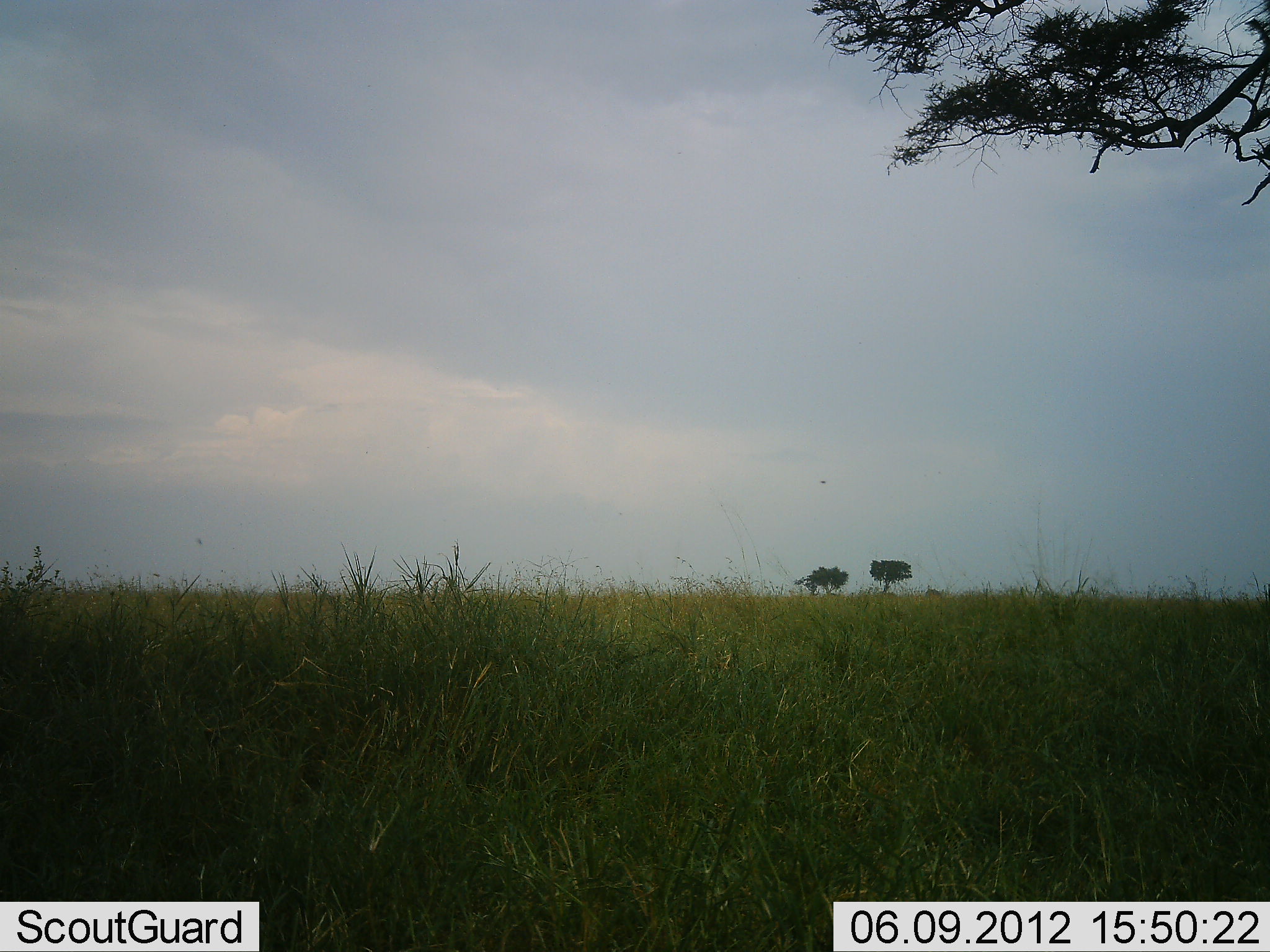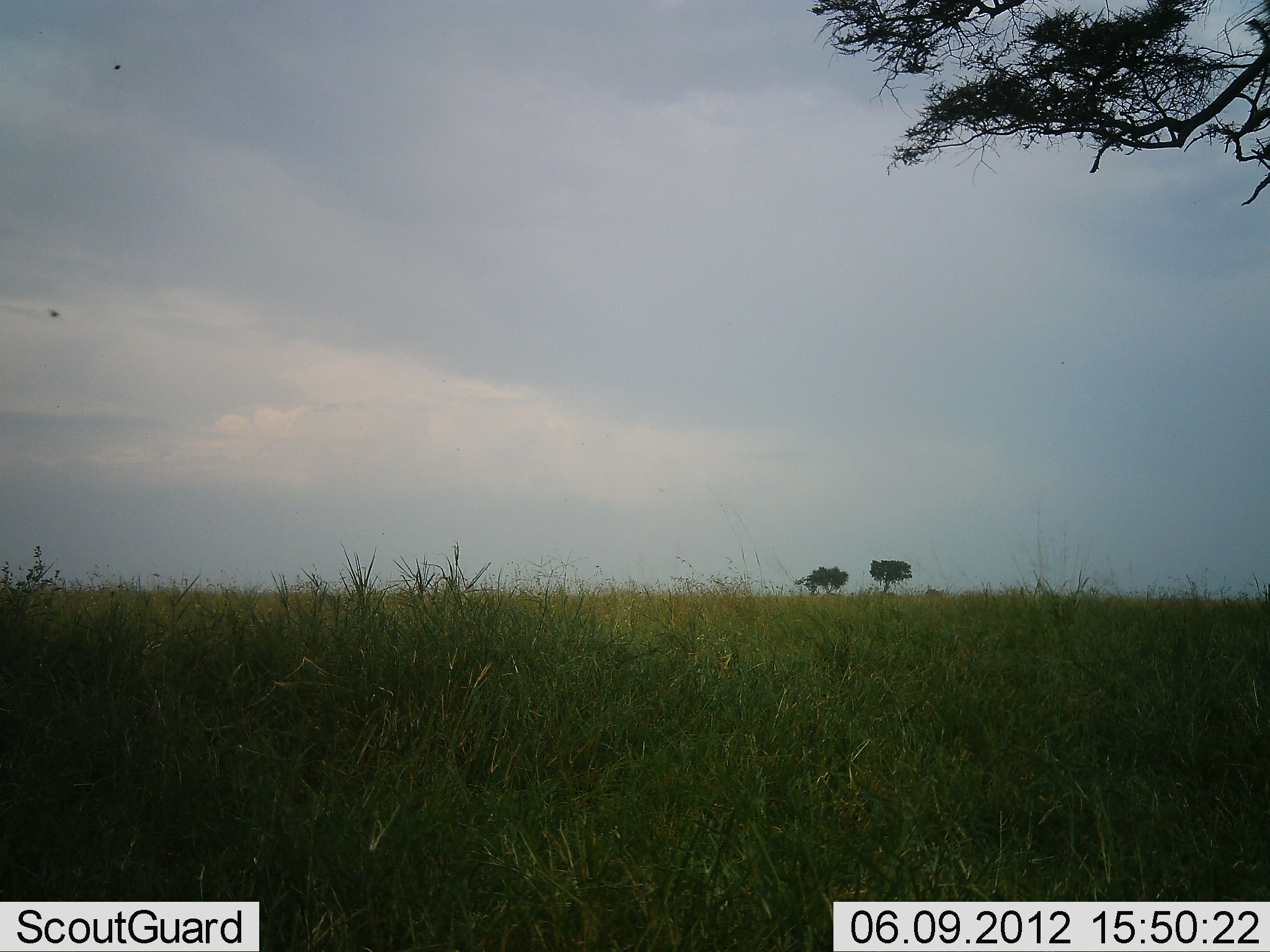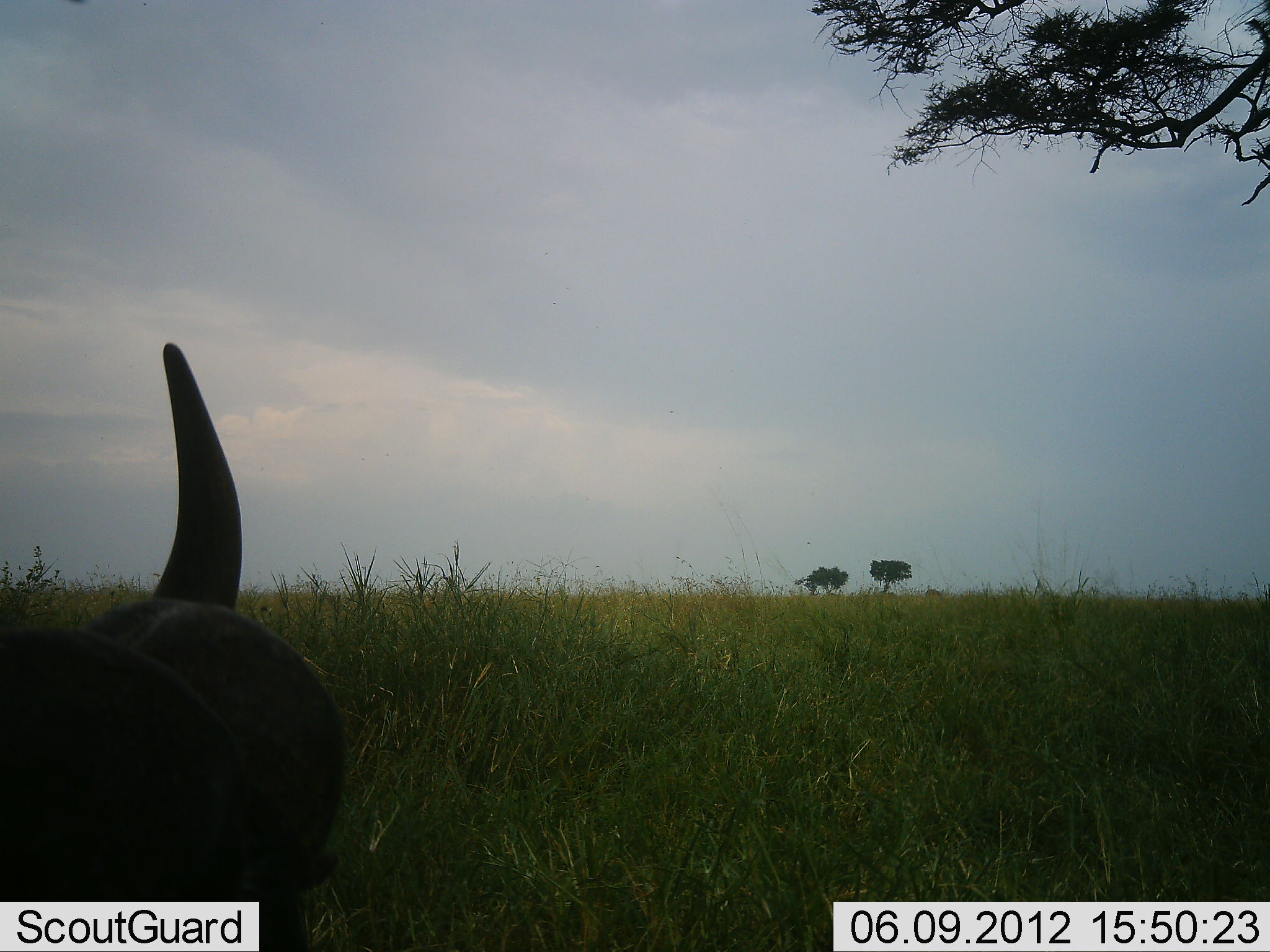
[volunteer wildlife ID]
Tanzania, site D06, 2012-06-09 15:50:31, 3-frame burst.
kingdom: Animalia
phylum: Chordata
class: Mammalia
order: Artiodactyla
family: Bovidae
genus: Syncerus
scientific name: Syncerus caffer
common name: cape buffalo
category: buffalo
Buffalo (cape buffalo) (Syncerus caffer), count 1. Behavior (volunteer vote fractions): standing 30%, resting 10%, moving 50%, interacting 0%. Young present (vote fraction): 0%. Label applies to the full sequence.